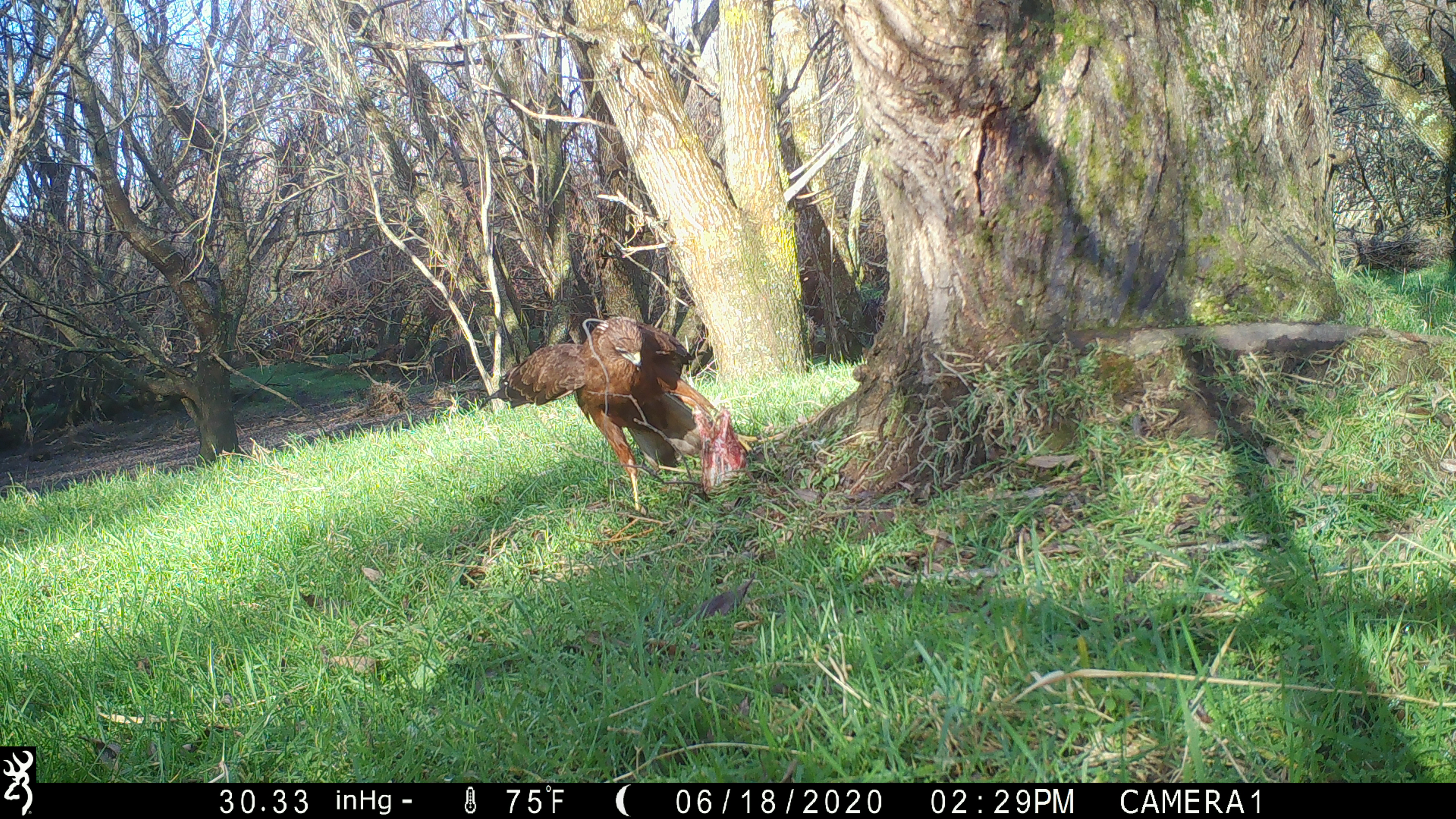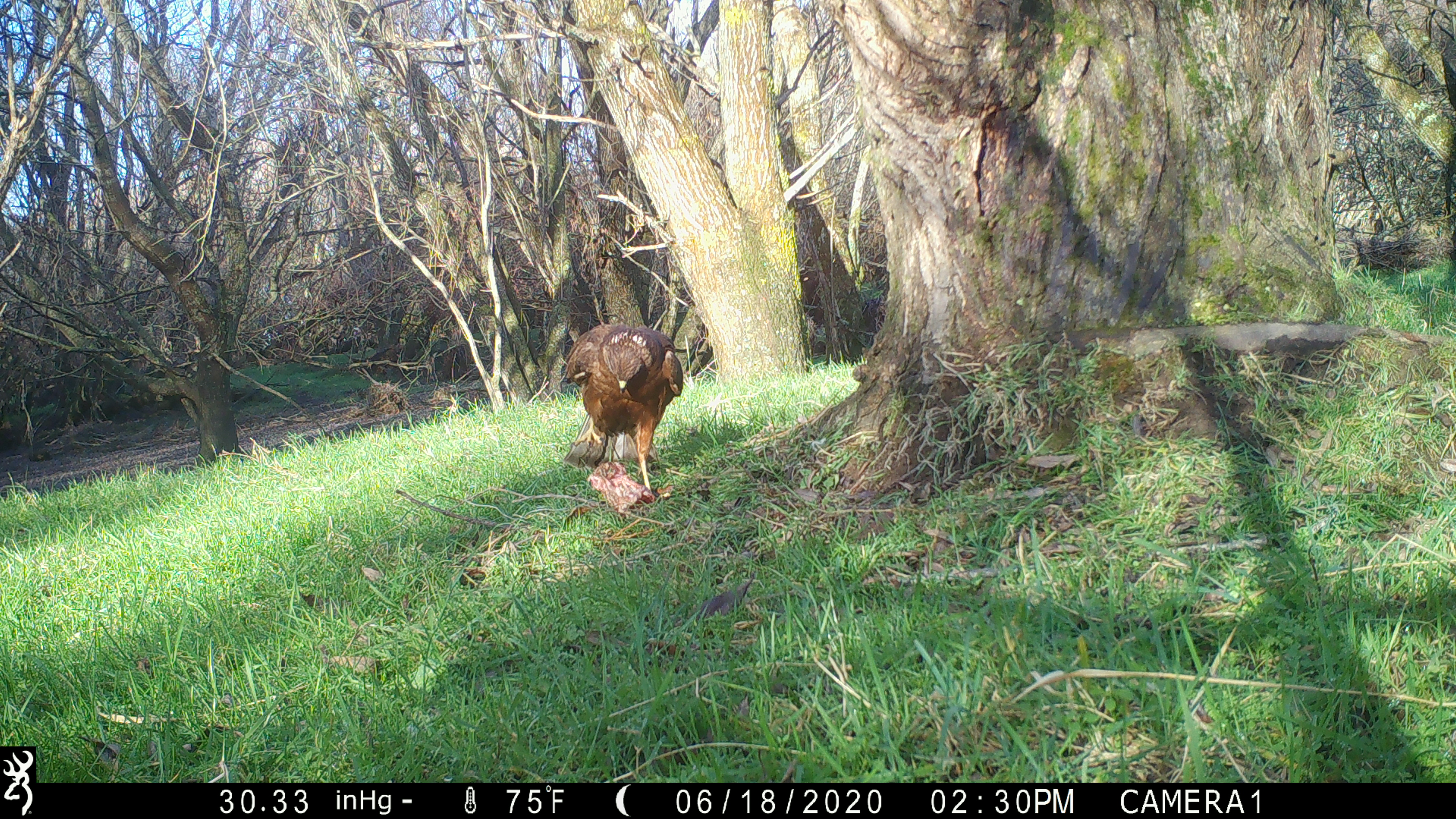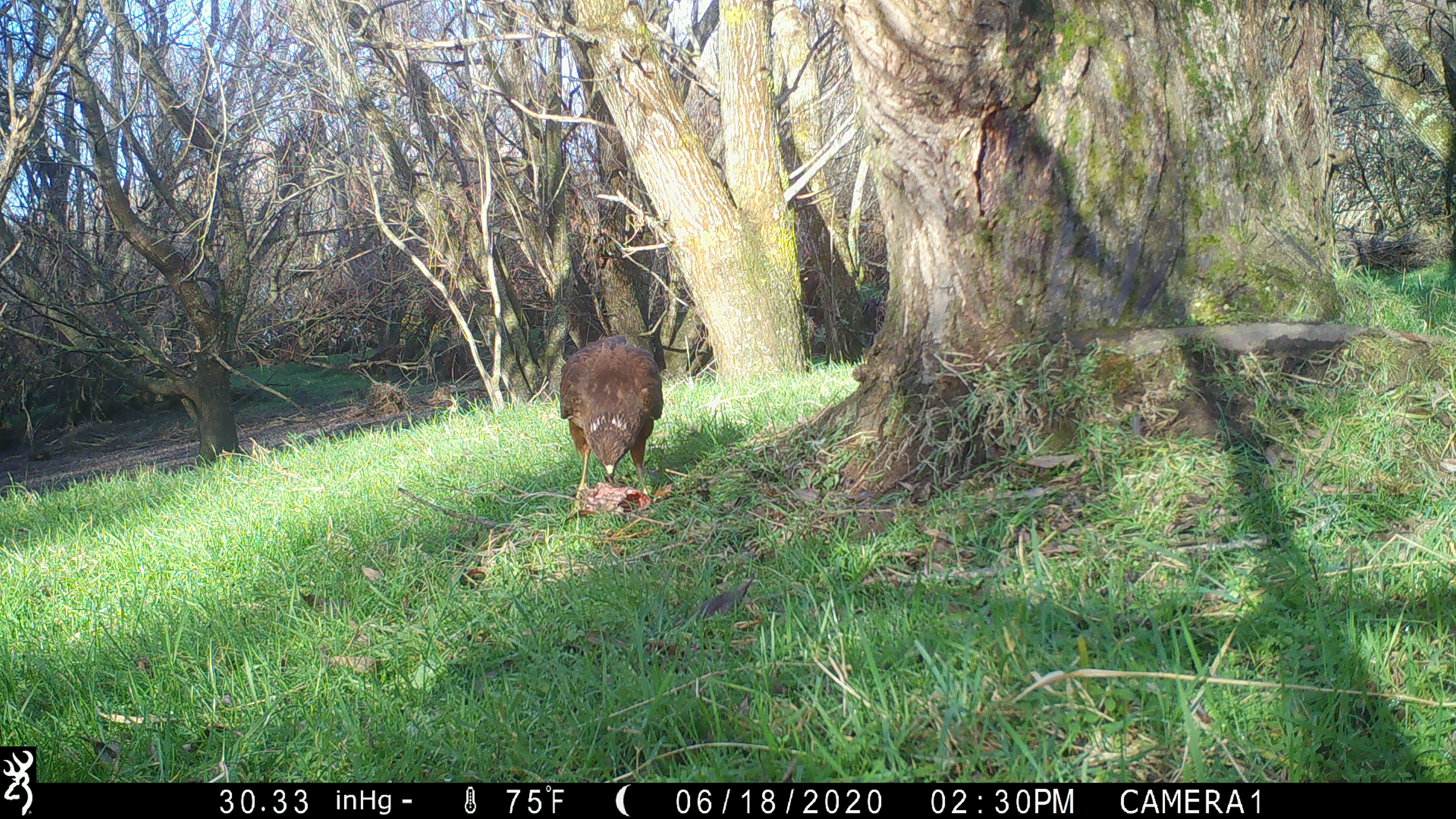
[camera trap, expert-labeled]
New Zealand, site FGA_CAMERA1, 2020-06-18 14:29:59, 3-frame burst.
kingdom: Animalia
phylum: Chordata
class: Aves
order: Accipitriformes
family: Accipitridae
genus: Circus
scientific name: Circus approximans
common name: swamp harrier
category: harrier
Harrier (swamp harrier) (Circus approximans).